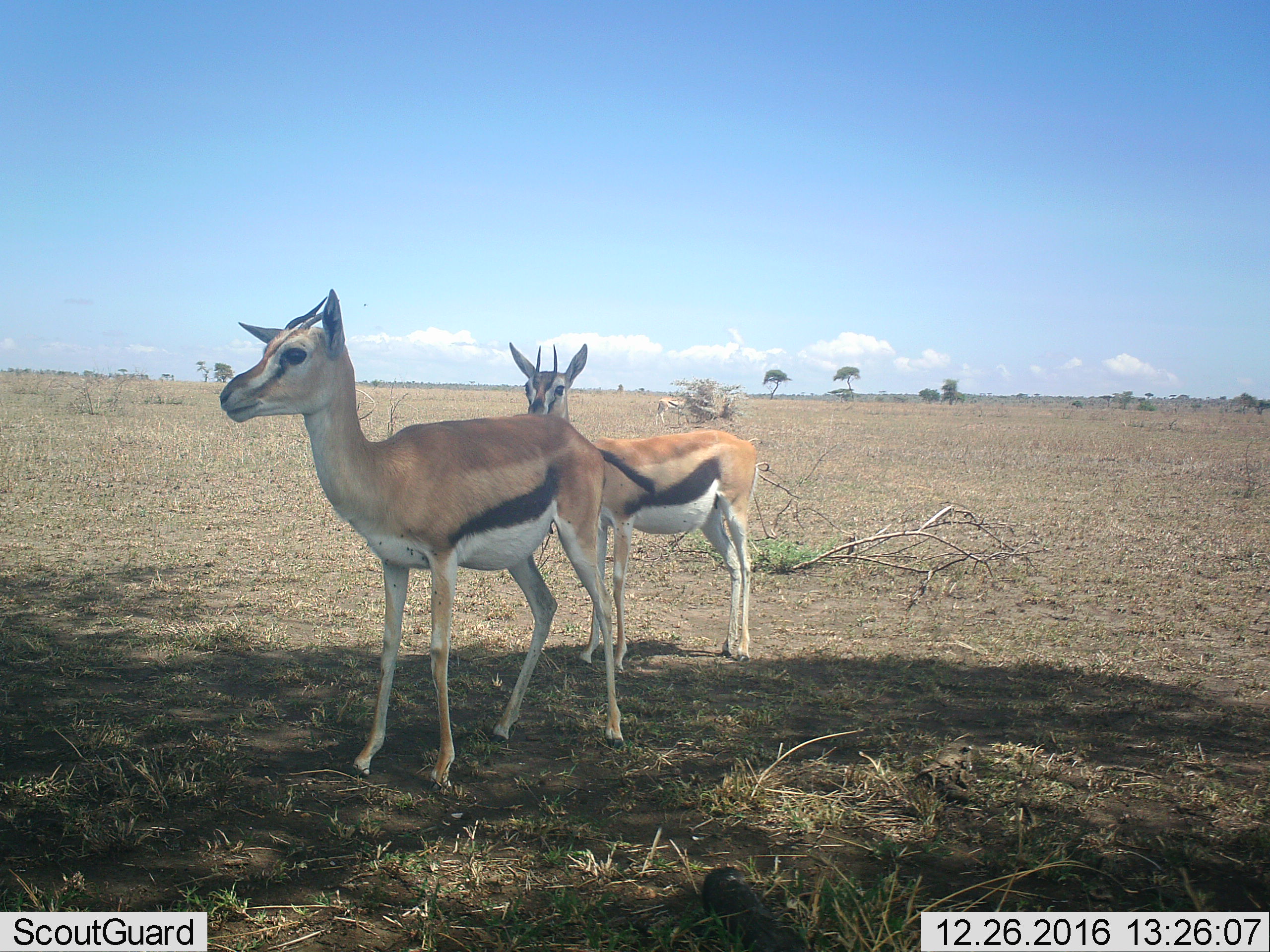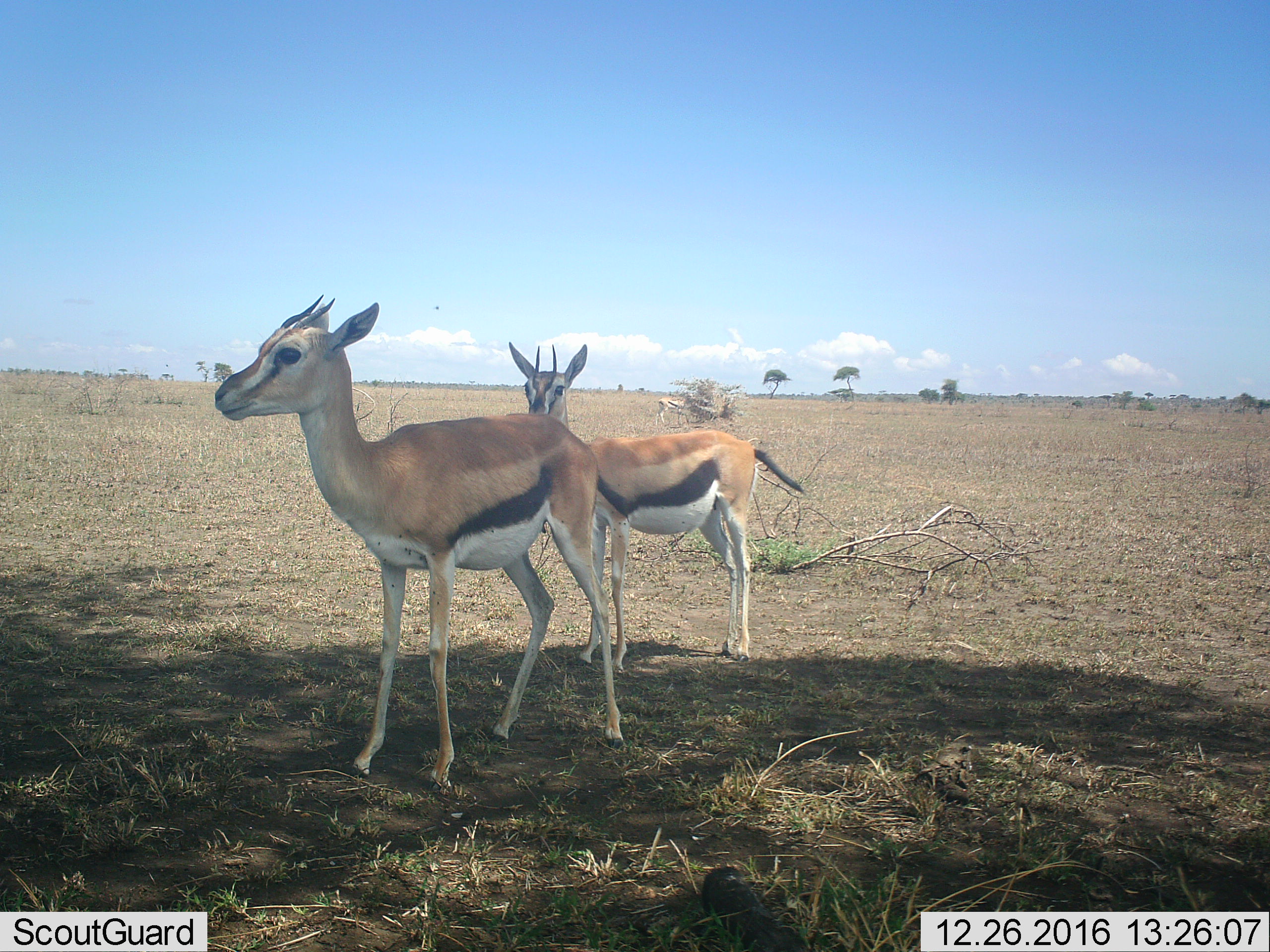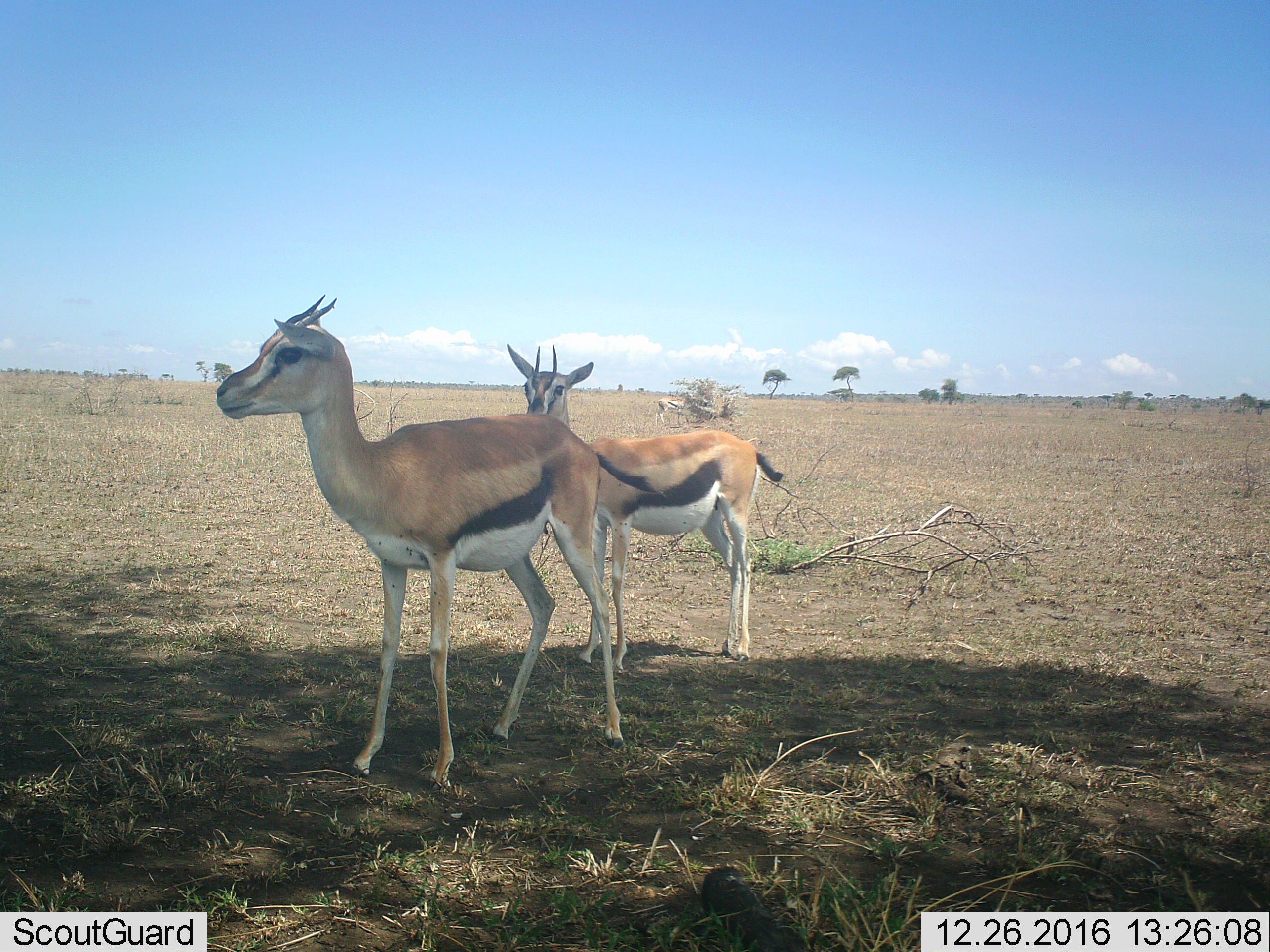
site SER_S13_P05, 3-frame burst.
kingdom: Animalia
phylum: Chordata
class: Mammalia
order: Artiodactyla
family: Bovidae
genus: Eudorcas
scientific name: Eudorcas thomsonii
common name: thomson's gazelle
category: gazellethomsons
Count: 3.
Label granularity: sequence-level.